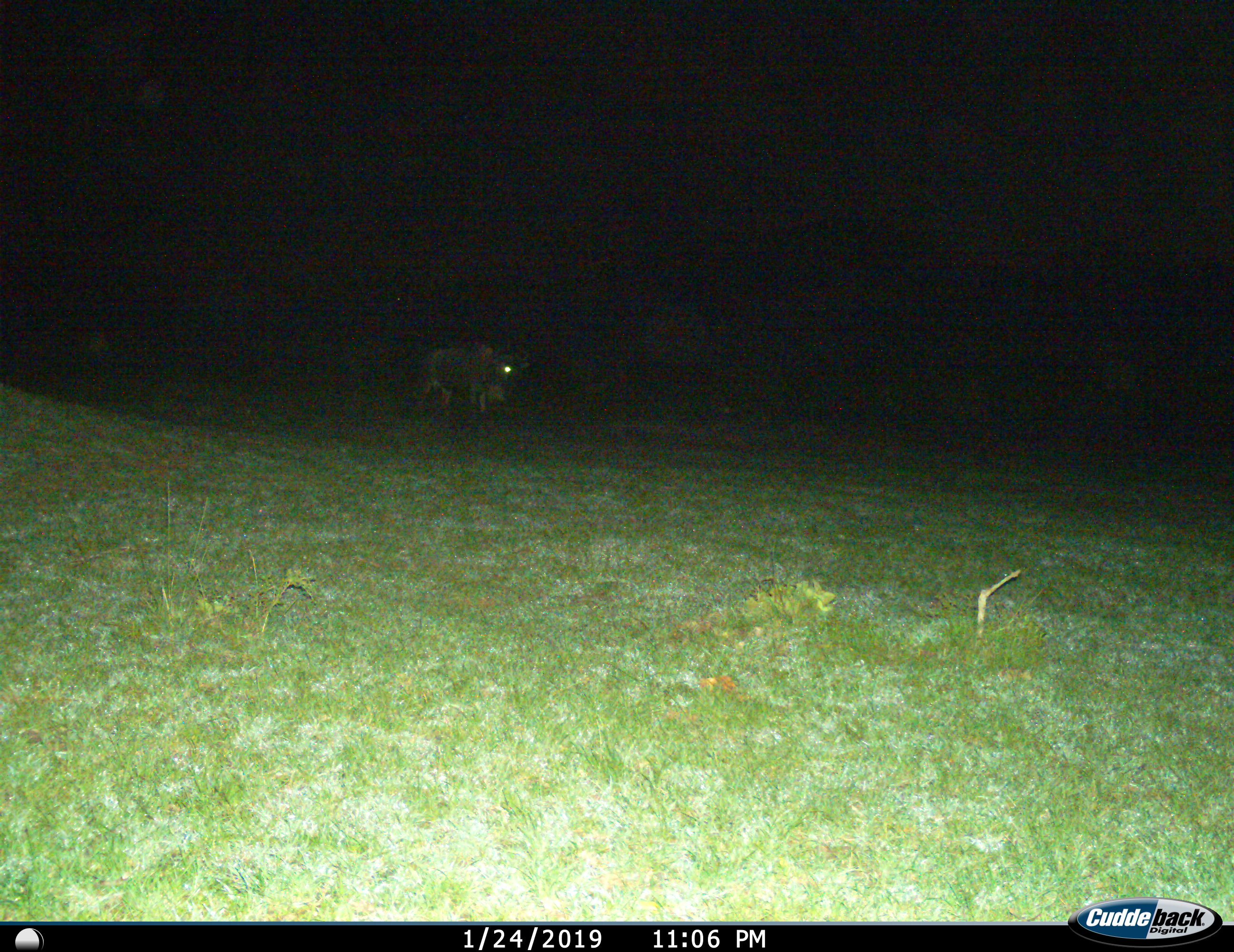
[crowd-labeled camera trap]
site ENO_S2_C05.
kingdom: Animalia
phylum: Chordata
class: Mammalia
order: Artiodactyla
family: Bovidae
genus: Connochaetes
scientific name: Connochaetes taurinus taurinus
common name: blue wildebeest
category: wildebeestblue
Wildebeestblue (blue wildebeest) (Connochaetes taurinus taurinus), count 1. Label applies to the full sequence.